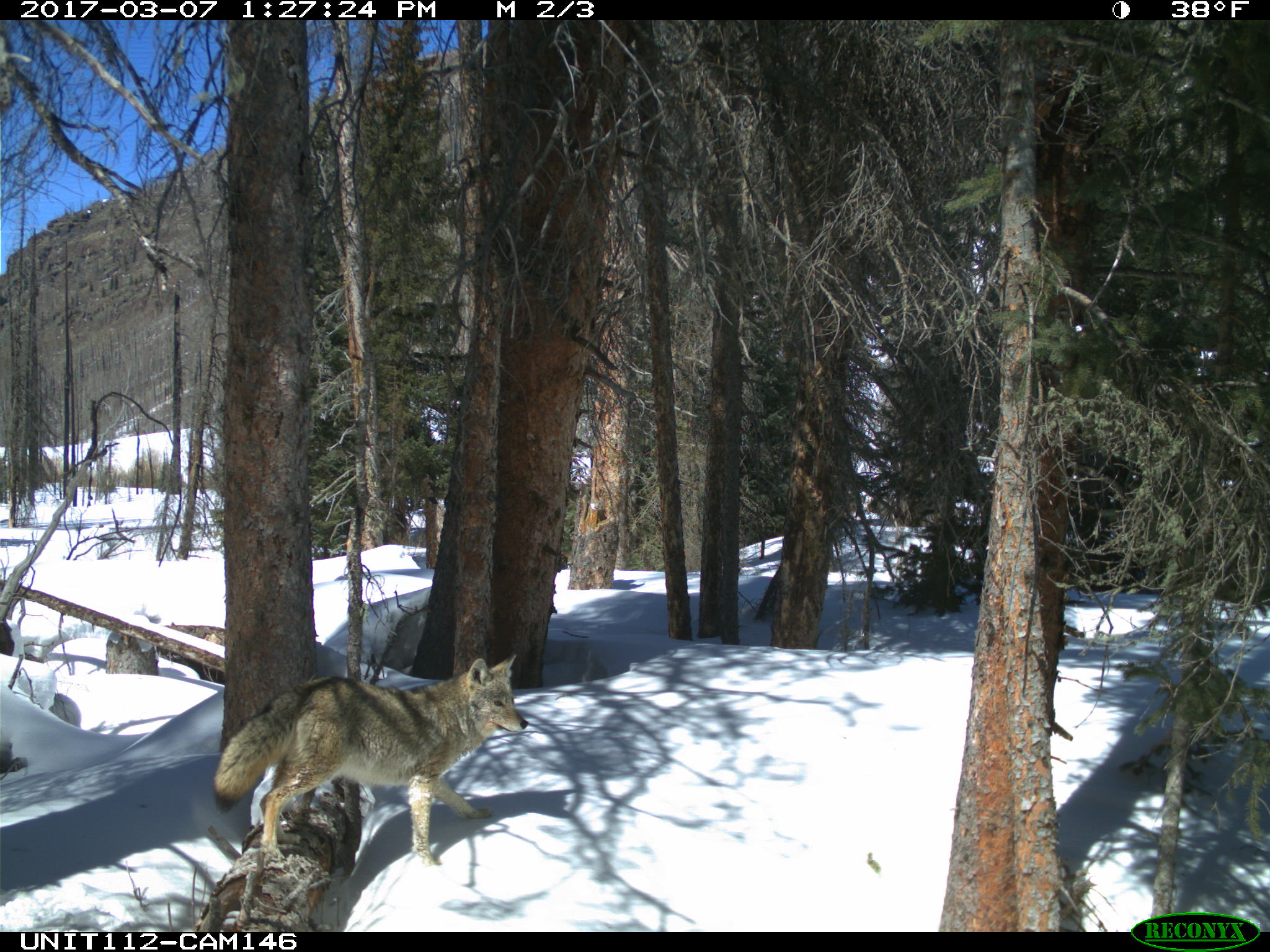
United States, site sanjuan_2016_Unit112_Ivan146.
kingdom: Animalia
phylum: Chordata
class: Mammalia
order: Carnivora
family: Canidae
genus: Canis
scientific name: Canis latrans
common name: coyote